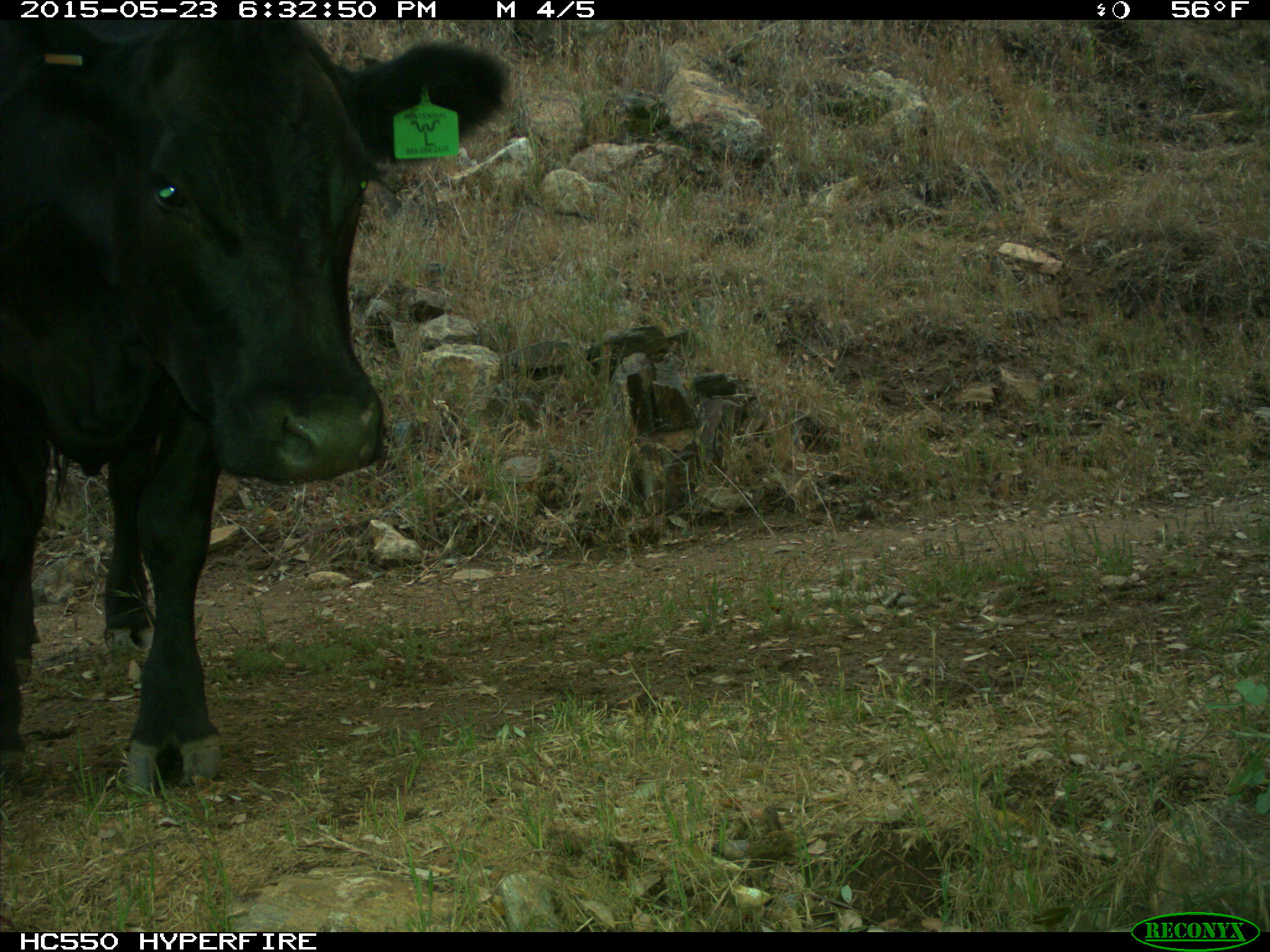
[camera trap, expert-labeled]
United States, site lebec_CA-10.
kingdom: Animalia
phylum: Chordata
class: Mammalia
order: Artiodactyla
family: Bovidae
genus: Bos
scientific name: Bos taurus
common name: domestic cow